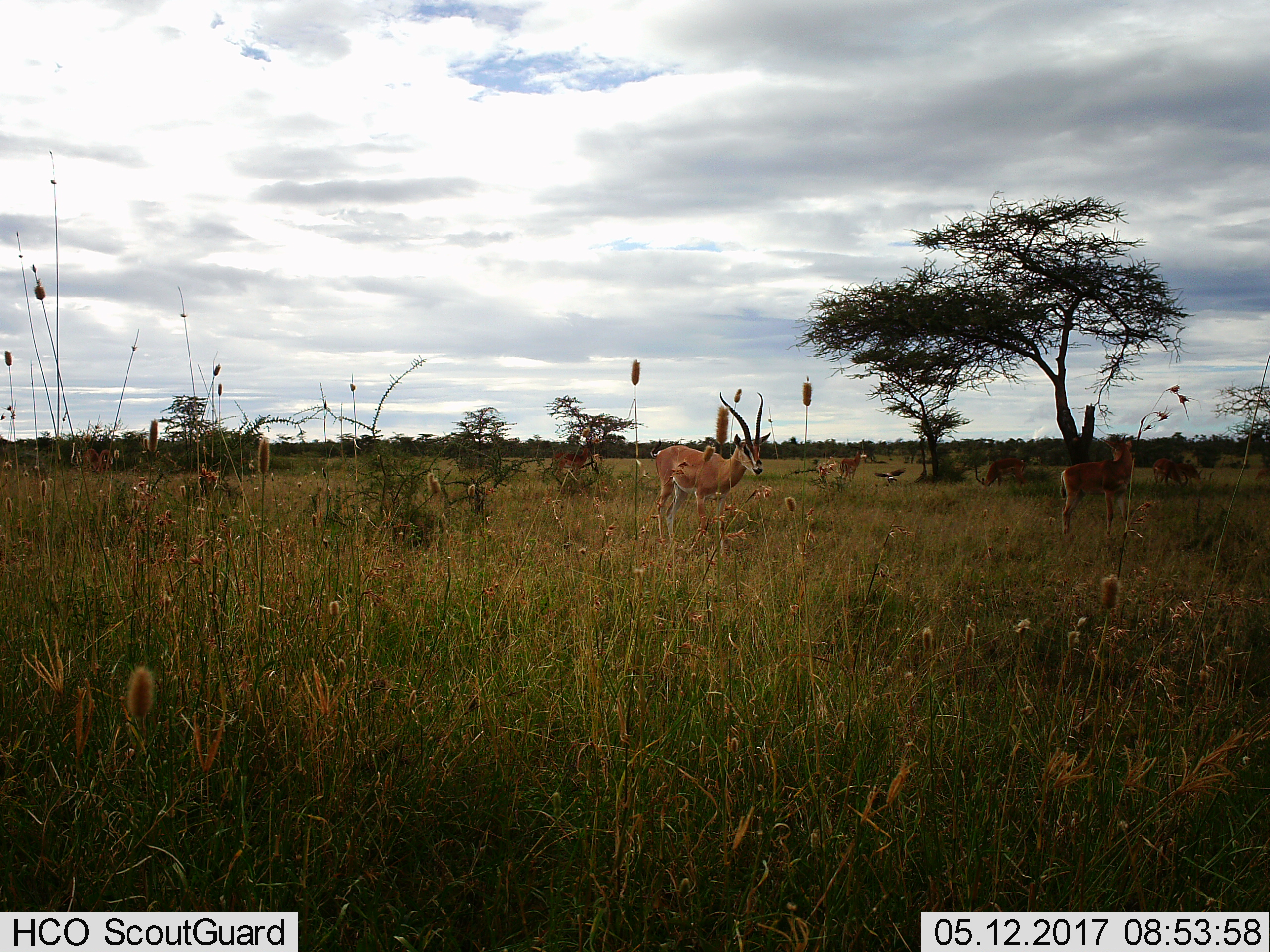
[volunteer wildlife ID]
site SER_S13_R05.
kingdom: Animalia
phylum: Chordata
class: Mammalia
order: Artiodactyla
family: Bovidae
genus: Nanger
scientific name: Nanger granti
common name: grant's gazelle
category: gazellegrants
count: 4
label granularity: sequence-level